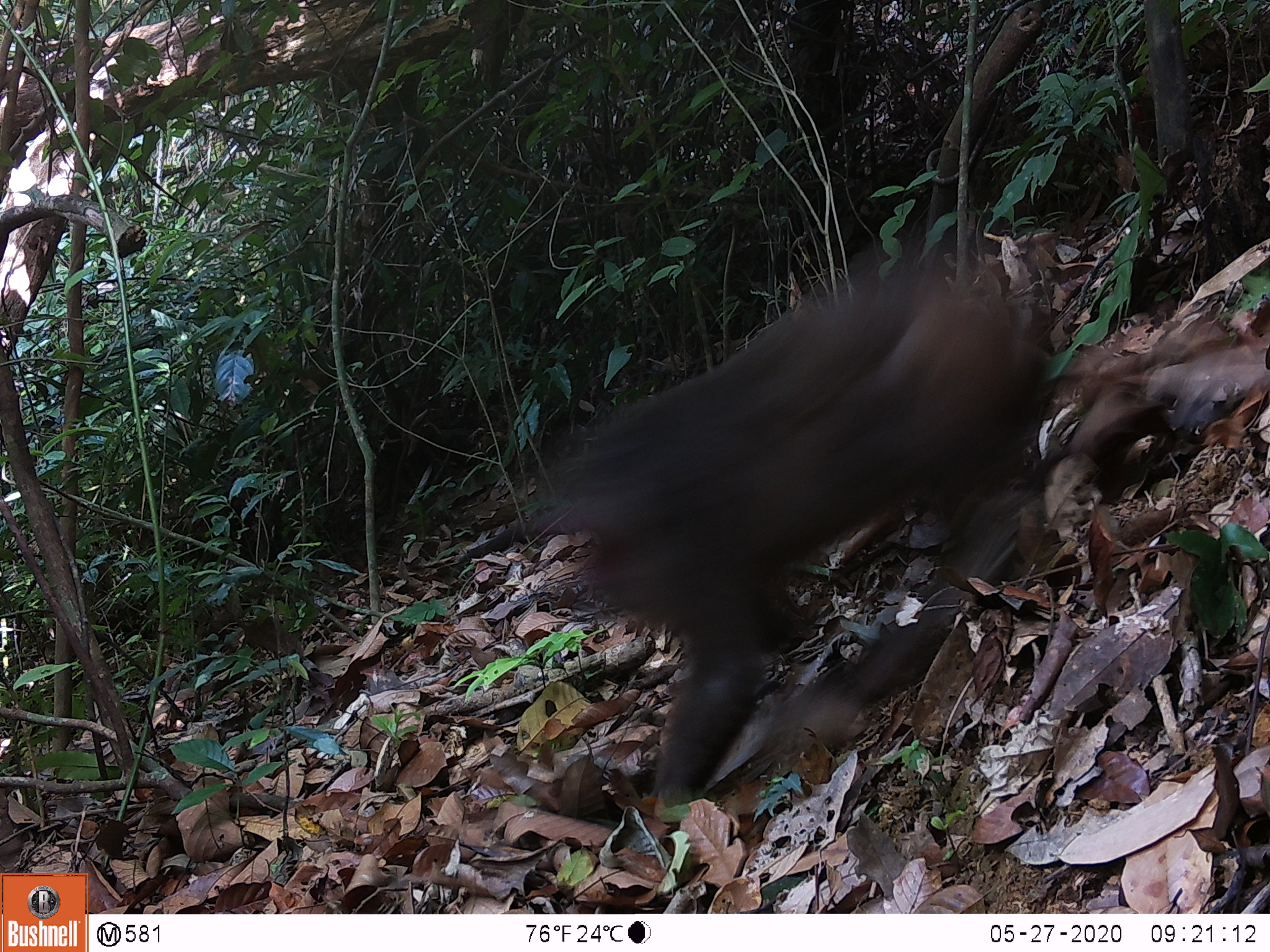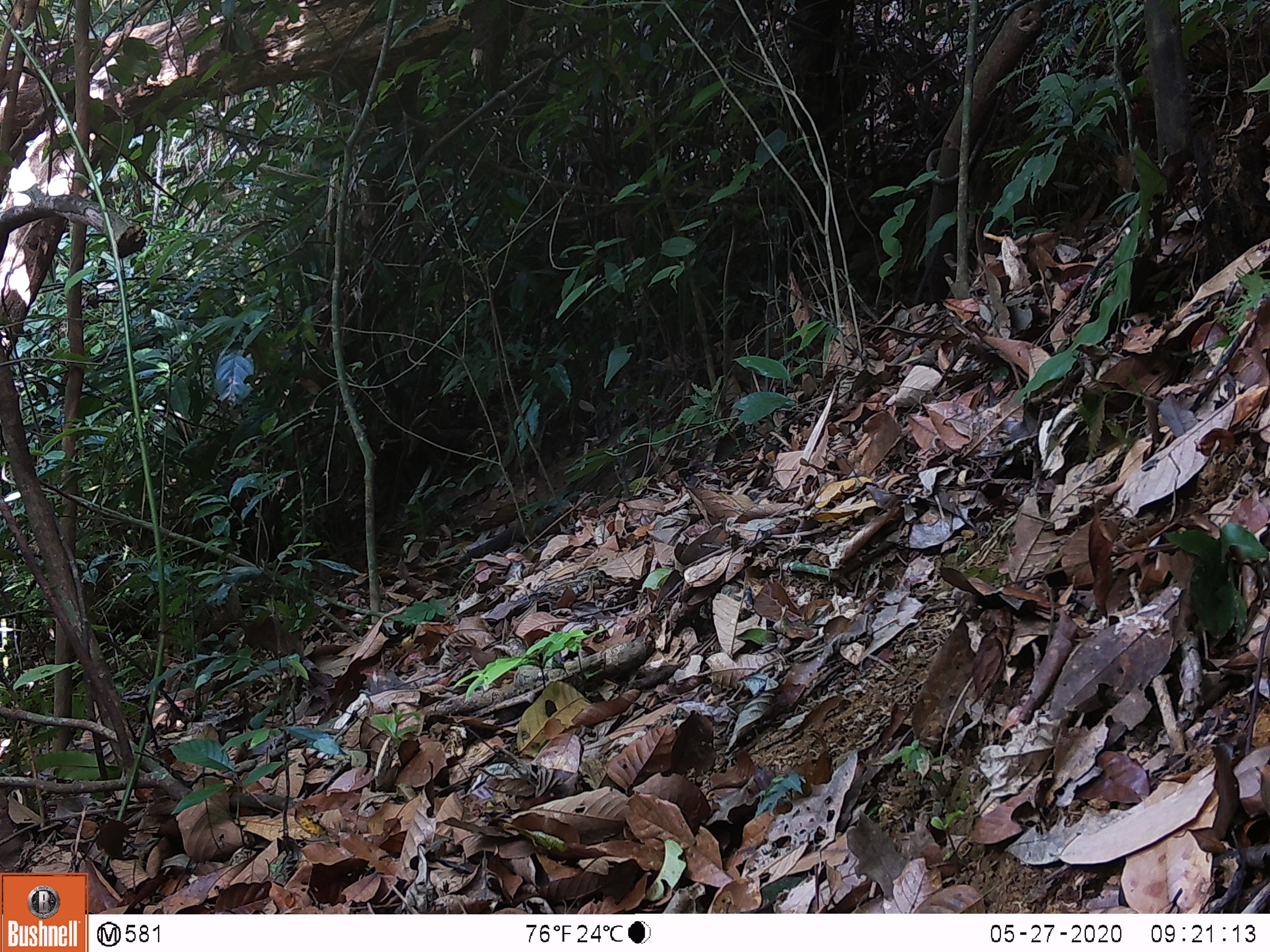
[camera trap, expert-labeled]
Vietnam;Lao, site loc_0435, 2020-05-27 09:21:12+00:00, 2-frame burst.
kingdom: Animalia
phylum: Chordata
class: Mammalia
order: Primates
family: Cercopithecidae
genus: Macaca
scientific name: Macaca arctoides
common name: stump-tailed macaque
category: stump tailed macaque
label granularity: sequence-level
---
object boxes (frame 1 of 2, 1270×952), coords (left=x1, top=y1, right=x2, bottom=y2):
stump tailed macaque: (left=530, top=247, right=1068, bottom=817)